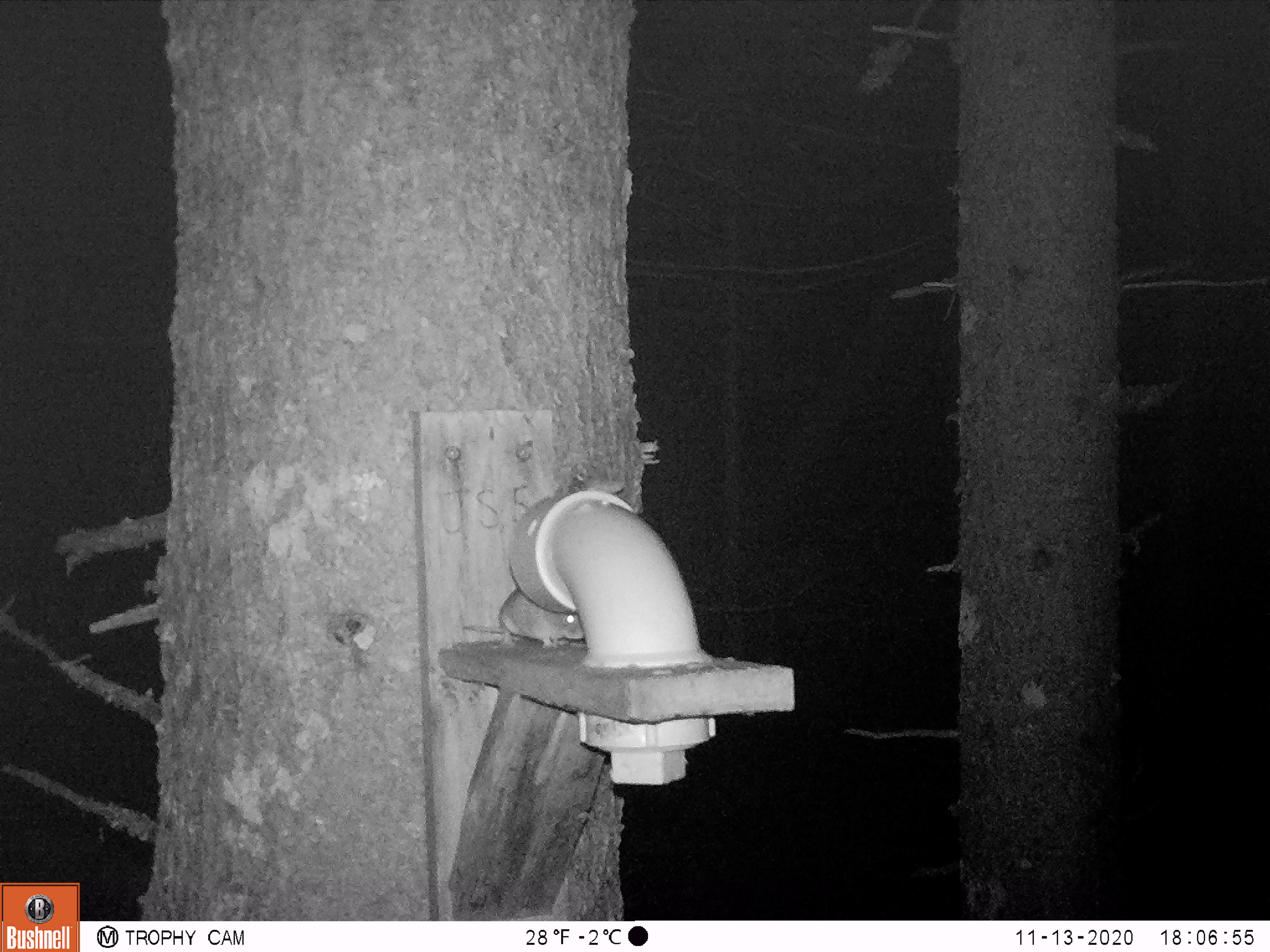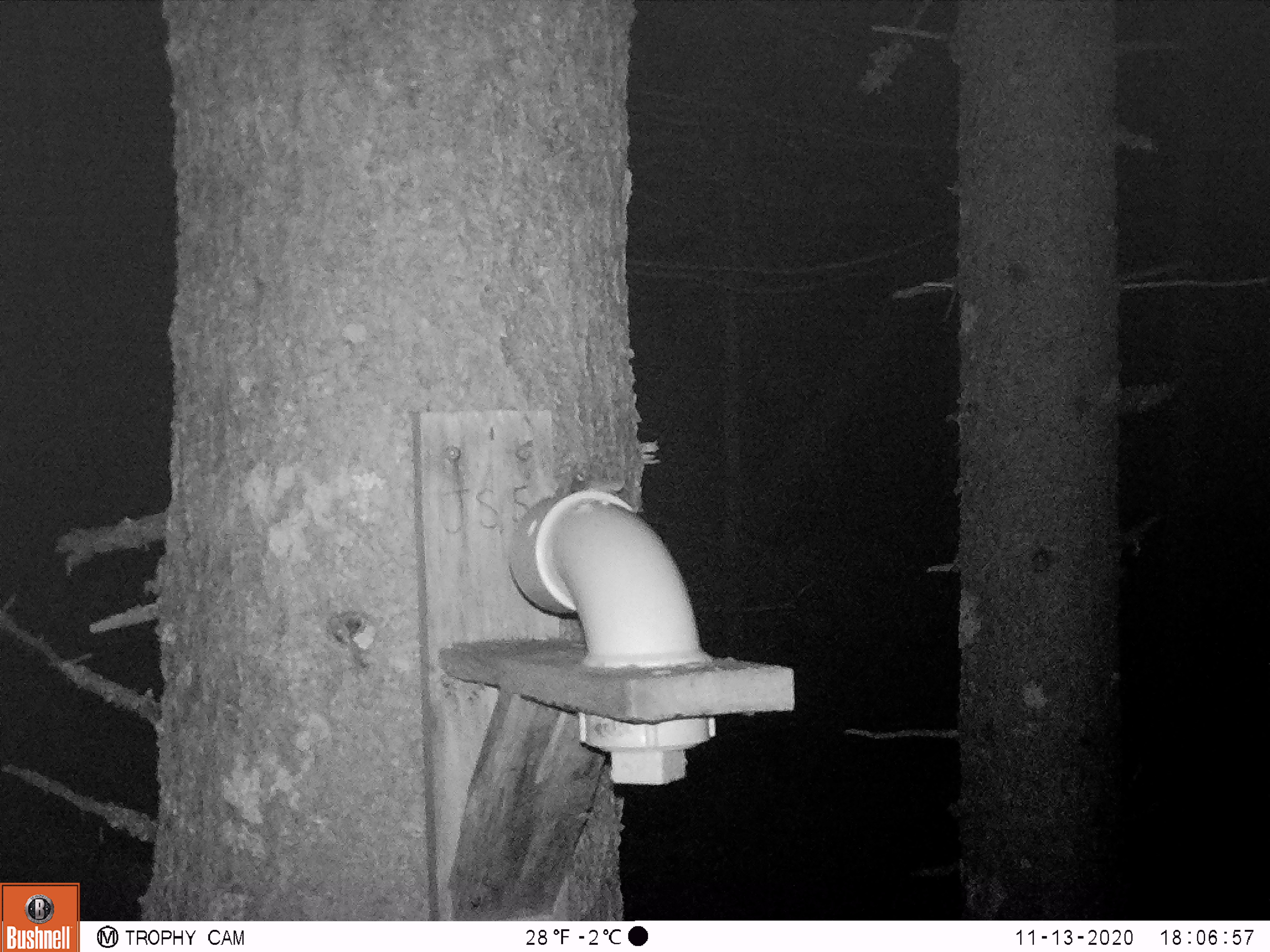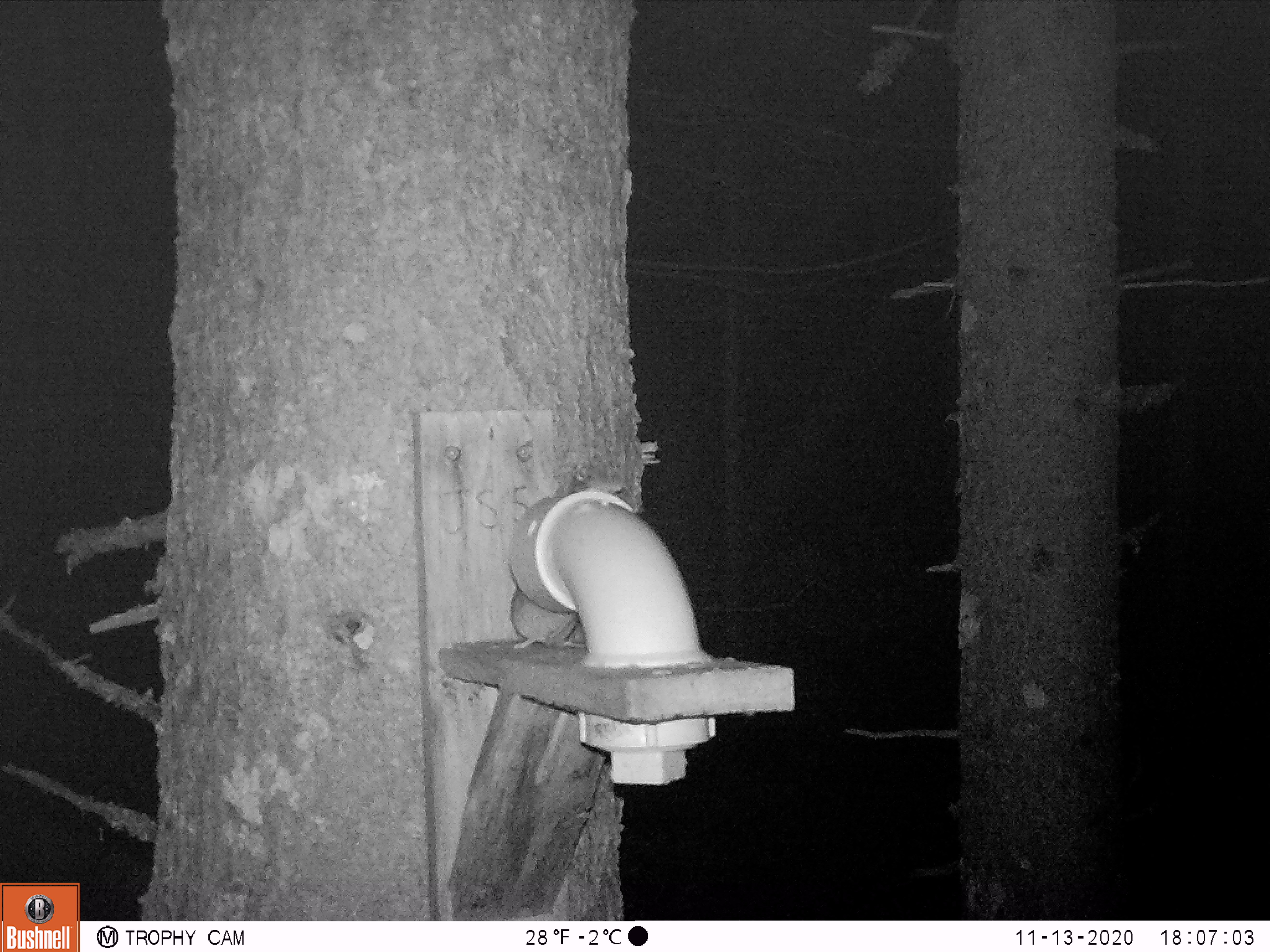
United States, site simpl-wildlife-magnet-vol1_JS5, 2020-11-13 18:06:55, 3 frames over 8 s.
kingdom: Animalia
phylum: Chordata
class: Mammalia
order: Rodentia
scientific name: Rodentia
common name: mouse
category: mouse sp.